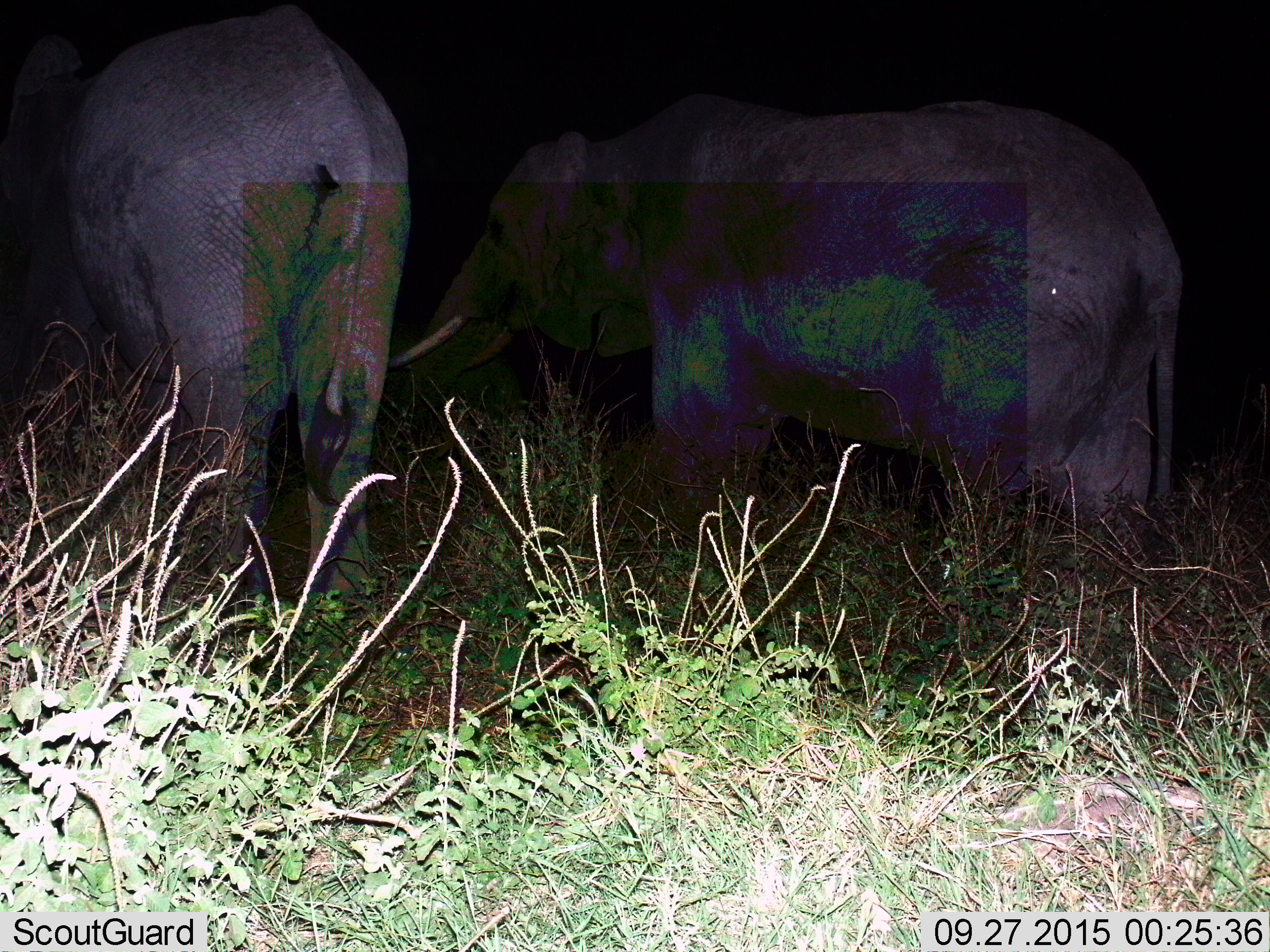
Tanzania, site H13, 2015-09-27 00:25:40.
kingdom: Animalia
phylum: Chordata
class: Mammalia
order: Proboscidea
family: Elephantidae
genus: Loxodonta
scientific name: Loxodonta africana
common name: african bush elephant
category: elephant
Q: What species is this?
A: Elephant (african bush elephant) (Loxodonta africana).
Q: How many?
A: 2.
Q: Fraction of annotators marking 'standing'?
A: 100%.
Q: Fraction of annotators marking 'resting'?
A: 0%.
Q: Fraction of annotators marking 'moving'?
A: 11%.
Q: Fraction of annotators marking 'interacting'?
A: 0%.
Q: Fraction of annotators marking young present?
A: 0%.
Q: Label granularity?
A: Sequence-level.